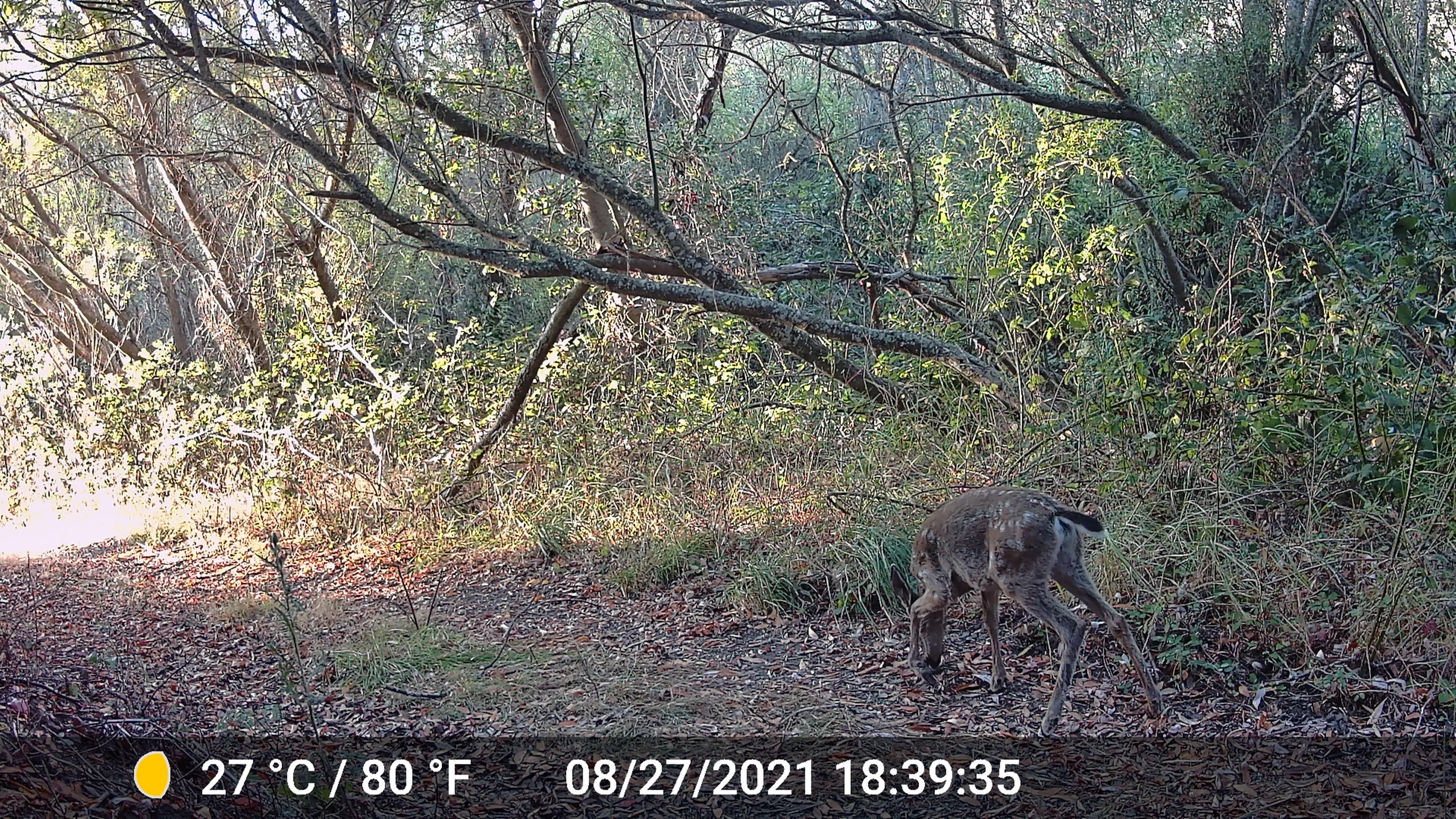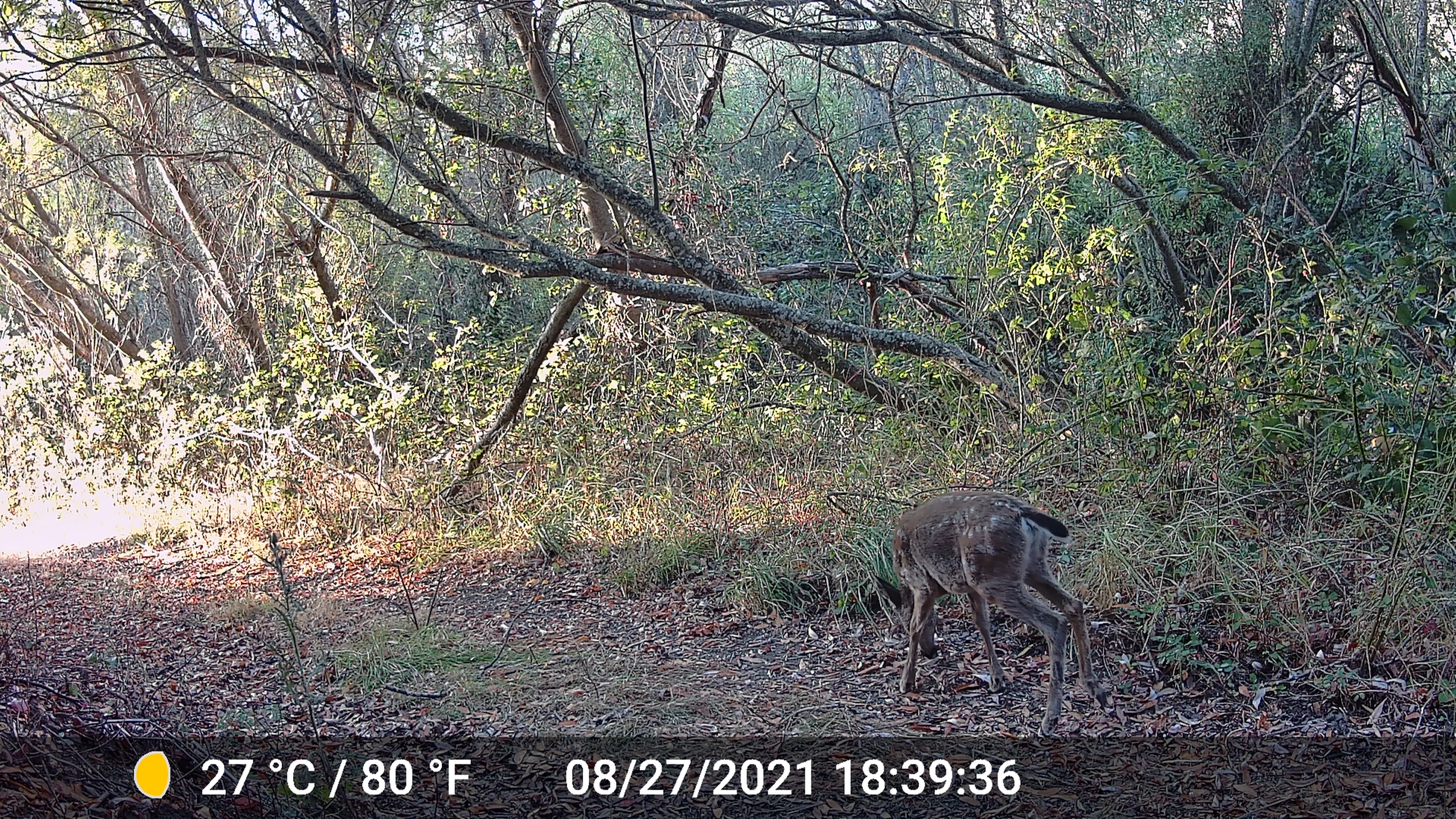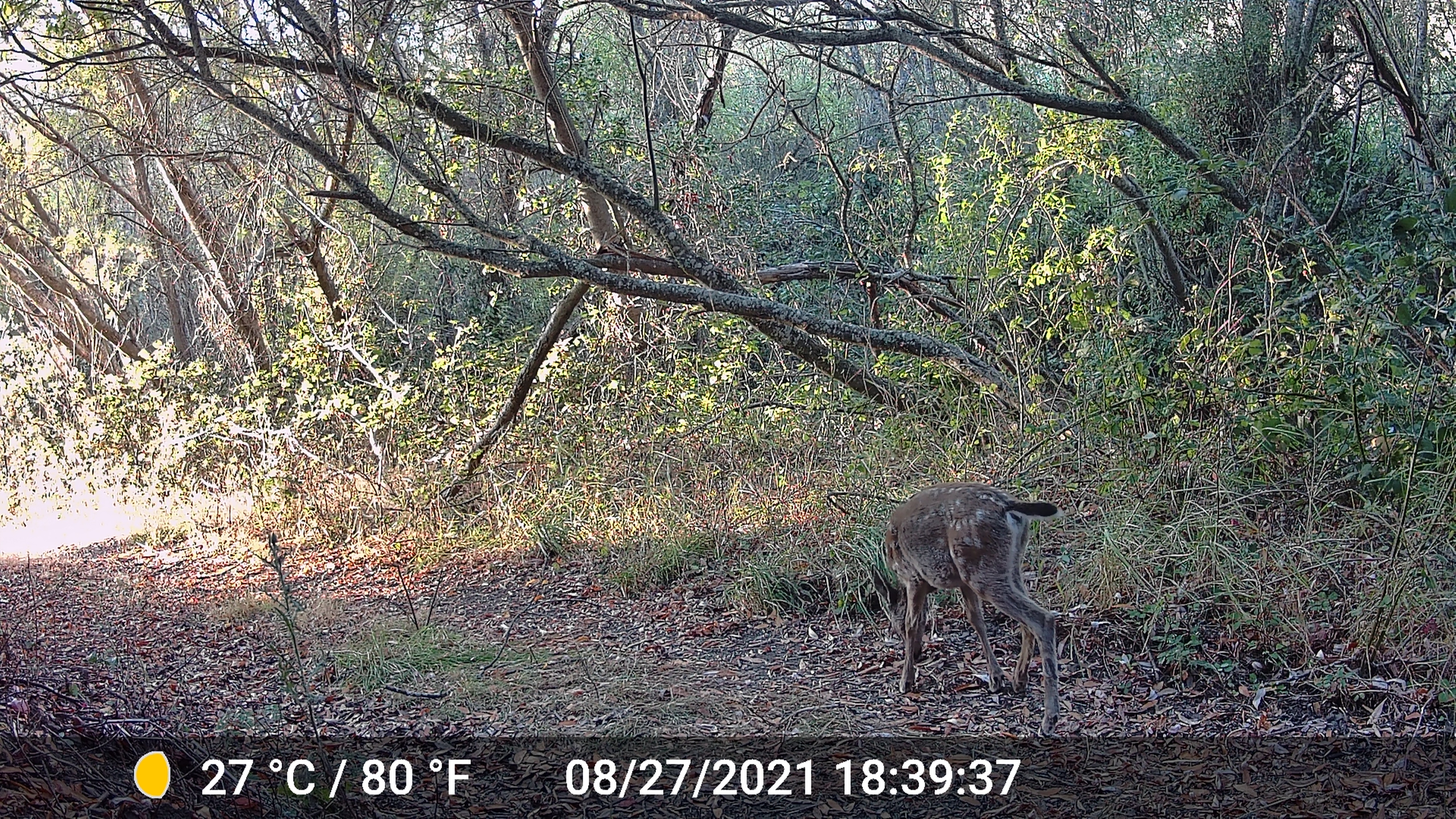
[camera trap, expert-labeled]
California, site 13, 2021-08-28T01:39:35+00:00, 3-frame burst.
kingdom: Animalia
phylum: Chordata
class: Mammalia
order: Artiodactyla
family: Cervidae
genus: Odocoileus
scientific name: Odocoileus hemionus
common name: mule deer